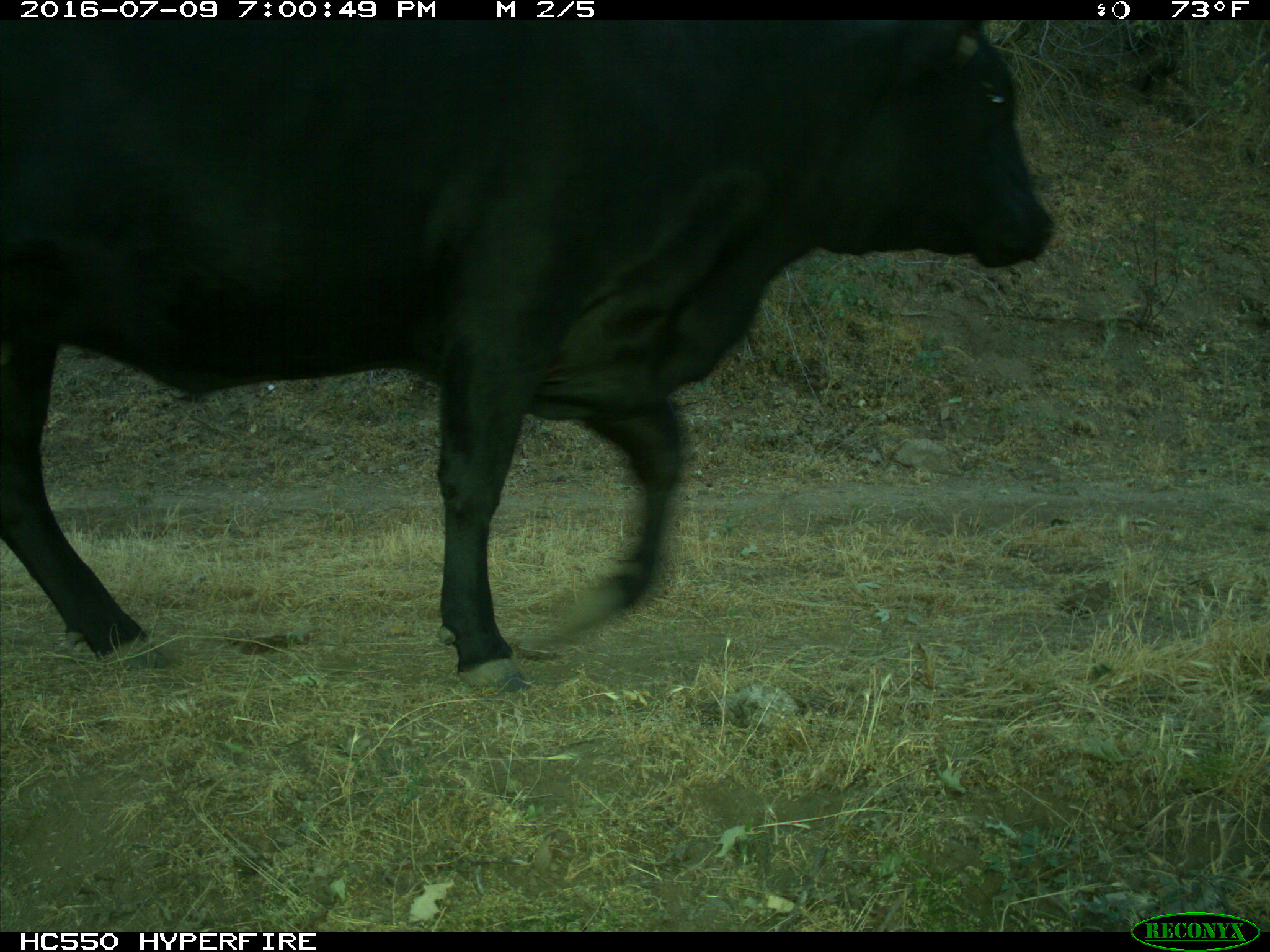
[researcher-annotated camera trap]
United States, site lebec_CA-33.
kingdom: Animalia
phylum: Chordata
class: Mammalia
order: Artiodactyla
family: Bovidae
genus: Bos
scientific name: Bos taurus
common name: domestic cow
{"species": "Bos taurus (domestic cow)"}